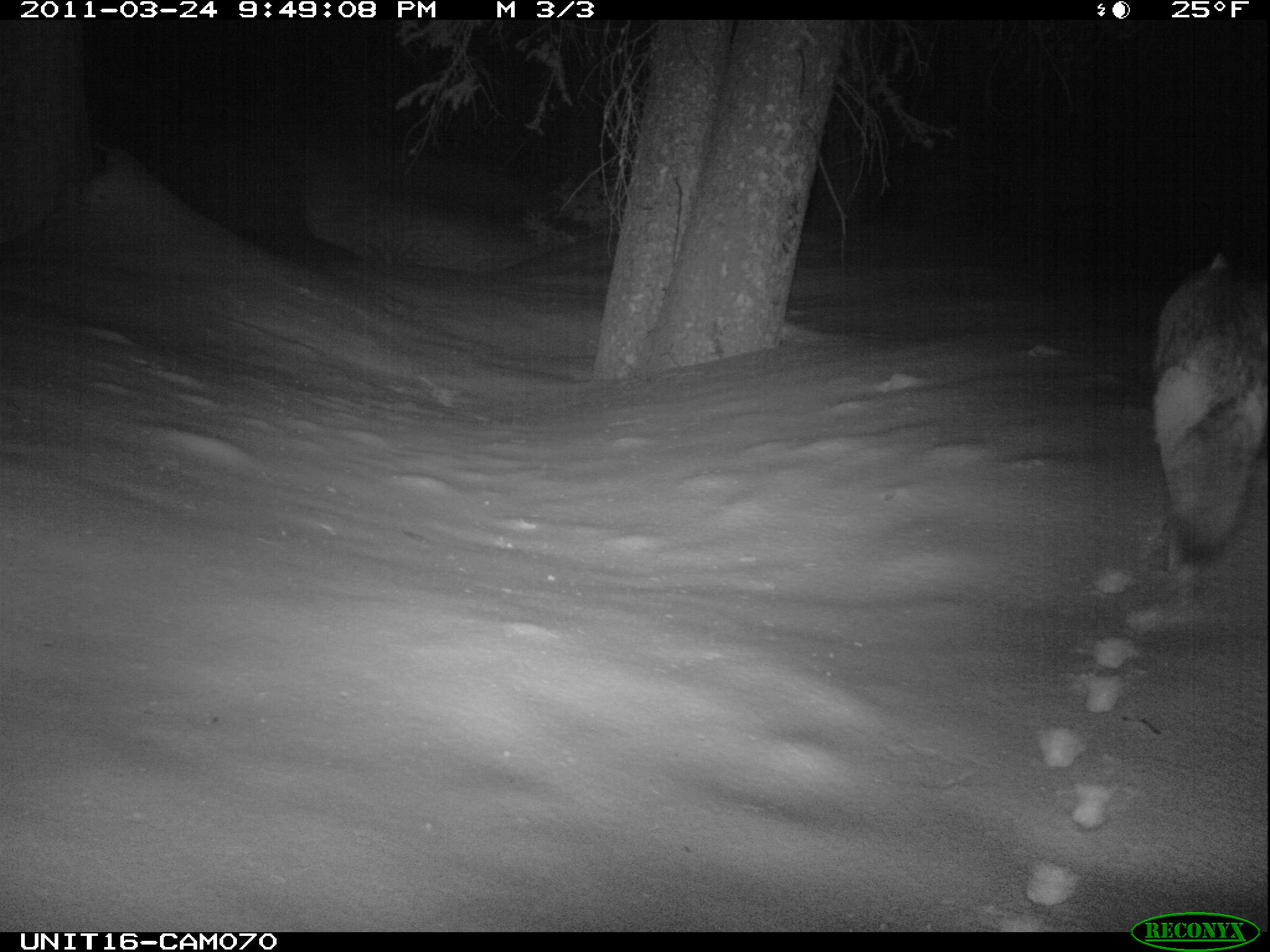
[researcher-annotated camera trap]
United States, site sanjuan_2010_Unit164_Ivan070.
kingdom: Animalia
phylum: Chordata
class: Mammalia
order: Carnivora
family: Canidae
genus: Canis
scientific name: Canis latrans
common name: coyote